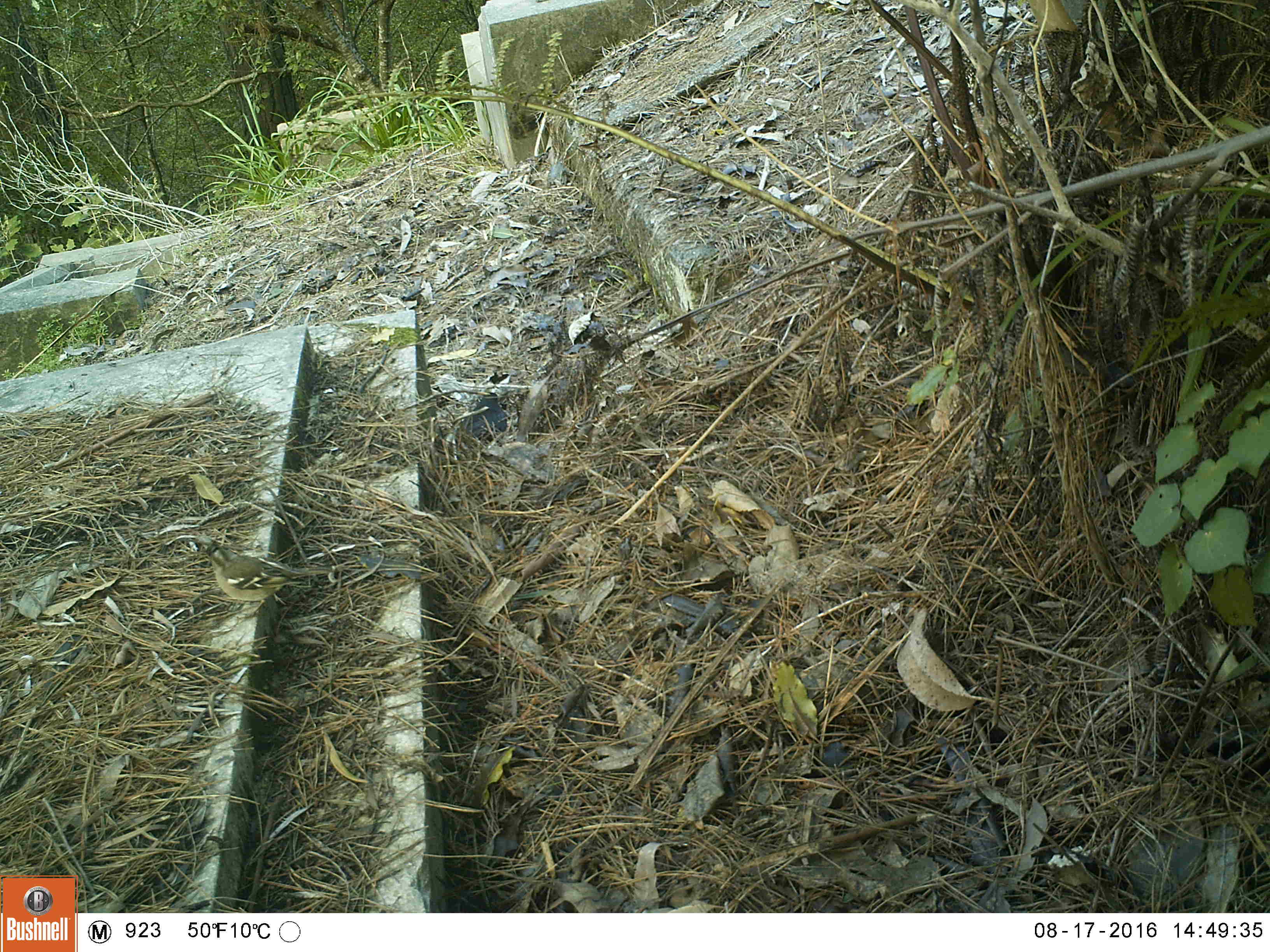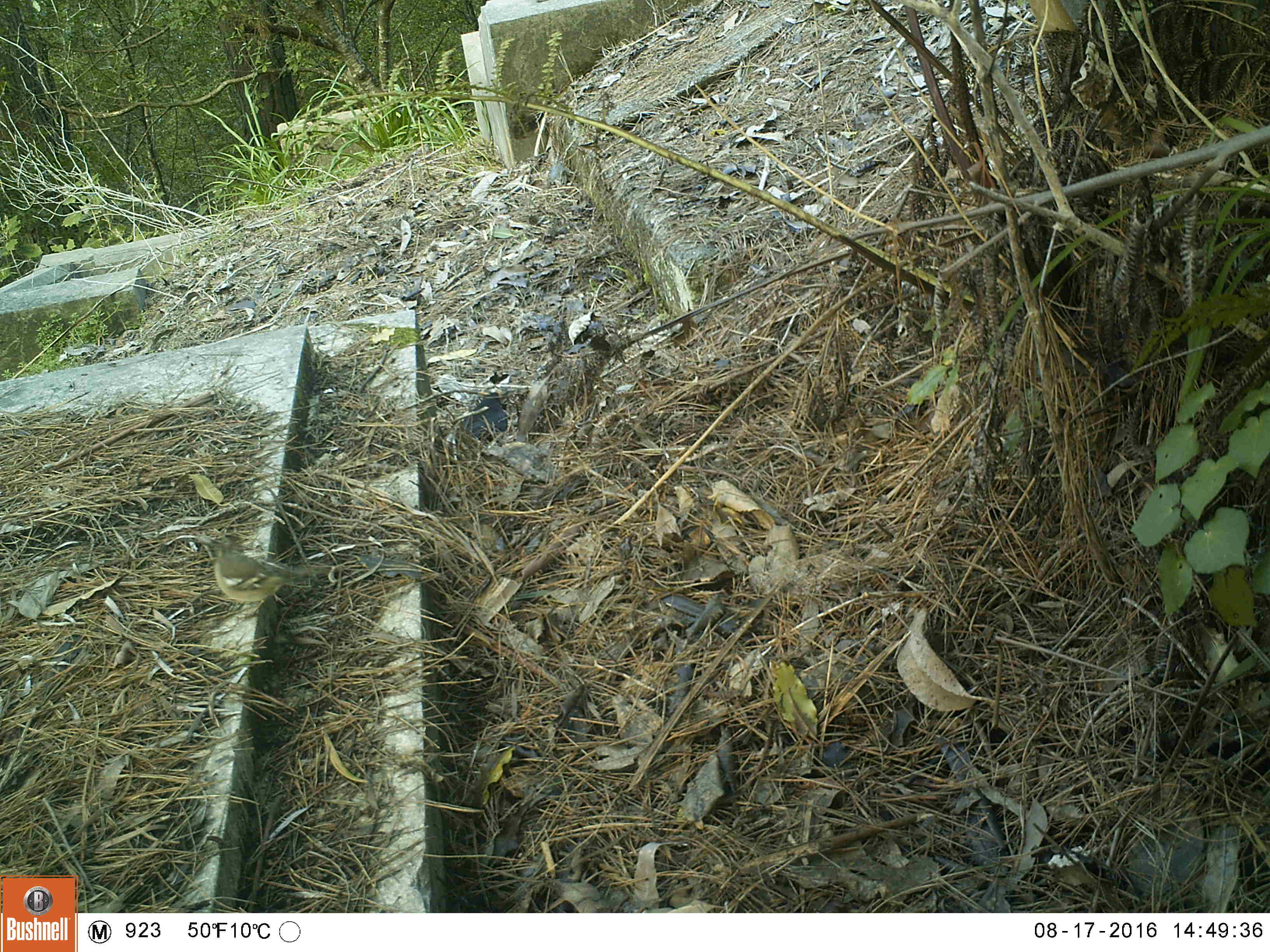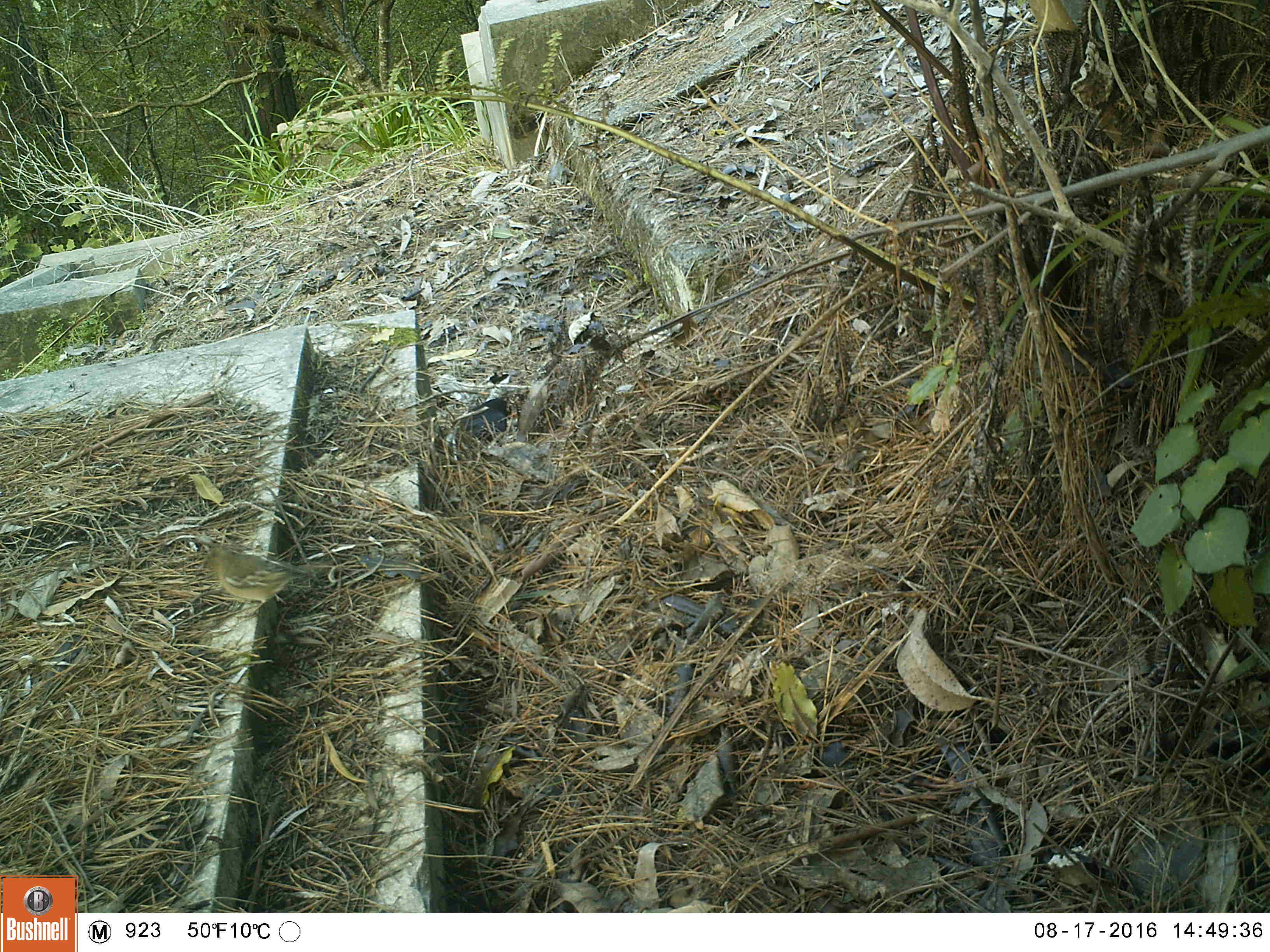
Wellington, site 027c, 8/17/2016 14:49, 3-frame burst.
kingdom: Animalia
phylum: Chordata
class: Aves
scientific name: Aves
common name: bird